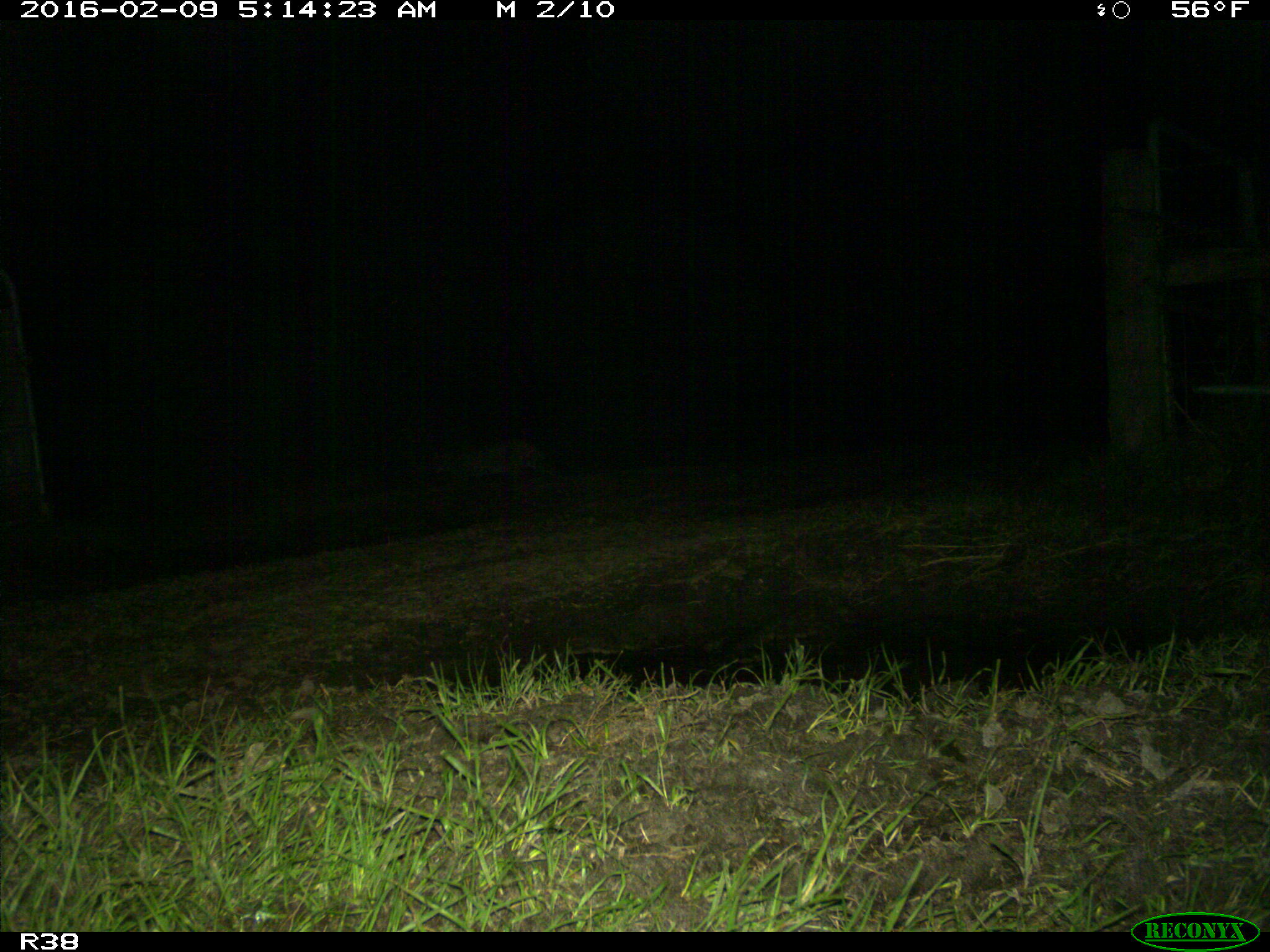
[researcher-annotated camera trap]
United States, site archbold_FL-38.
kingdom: Animalia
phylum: Chordata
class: Mammalia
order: Carnivora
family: Felidae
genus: Lynx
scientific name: Lynx rufus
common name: bobcat